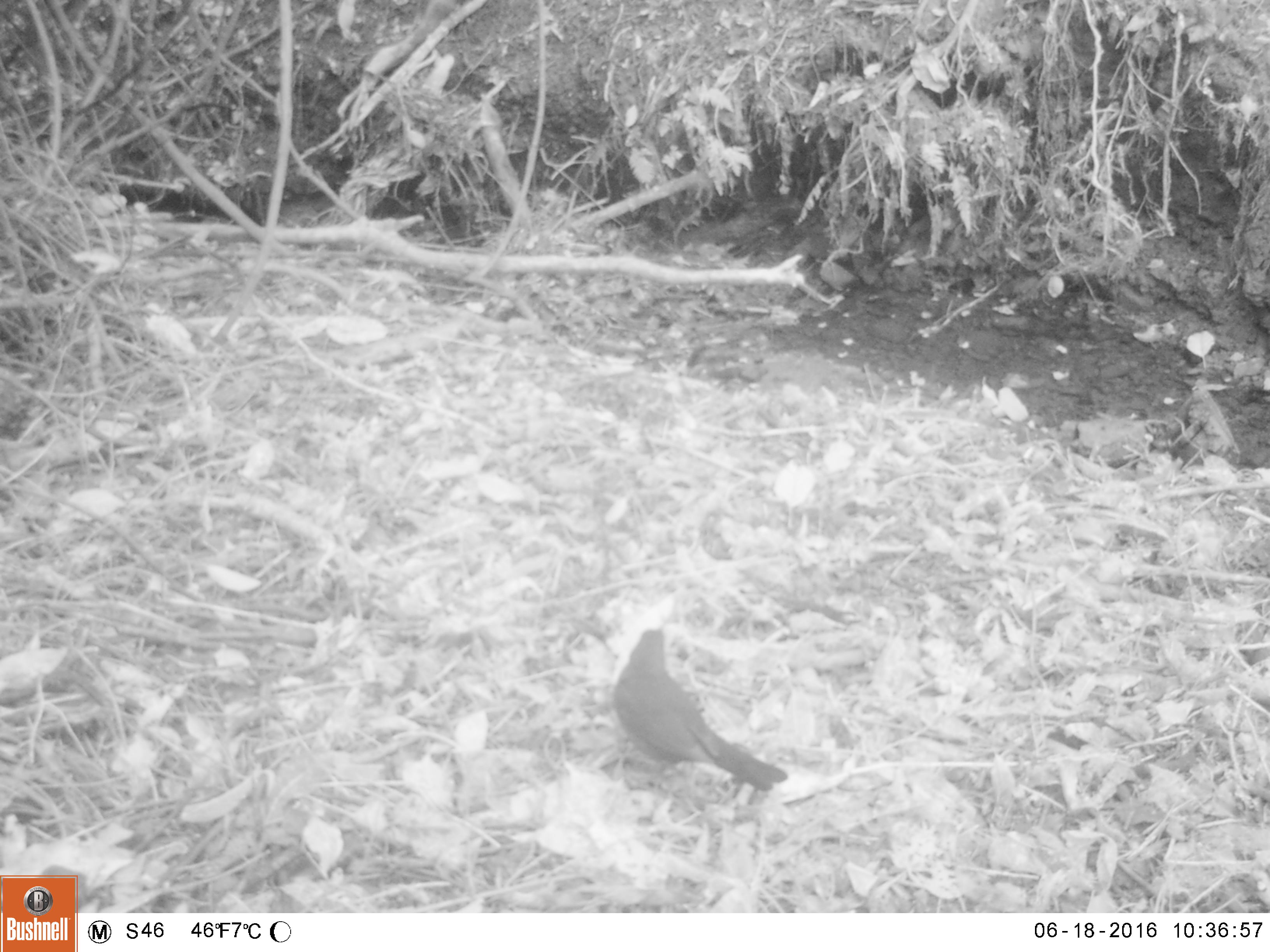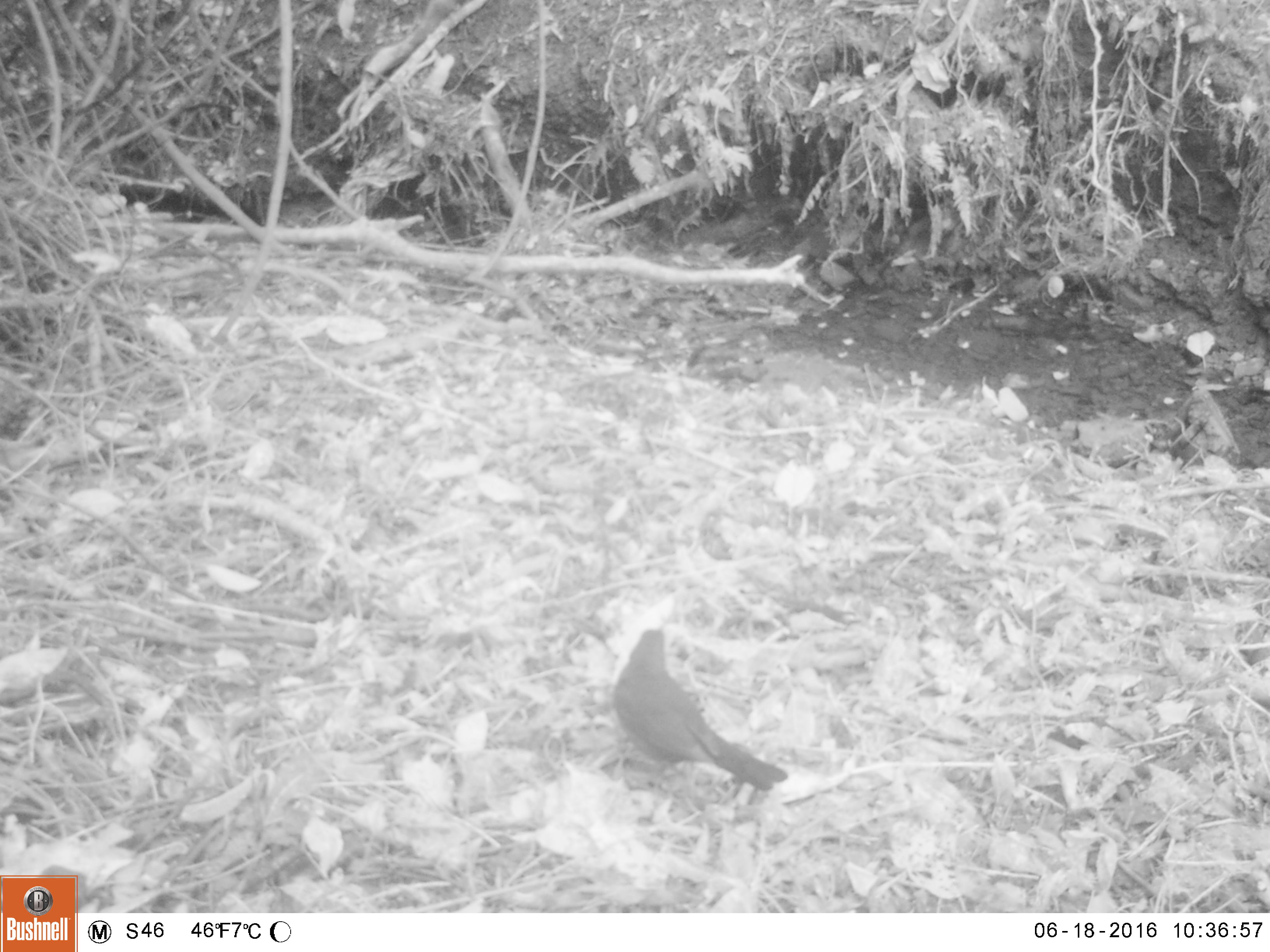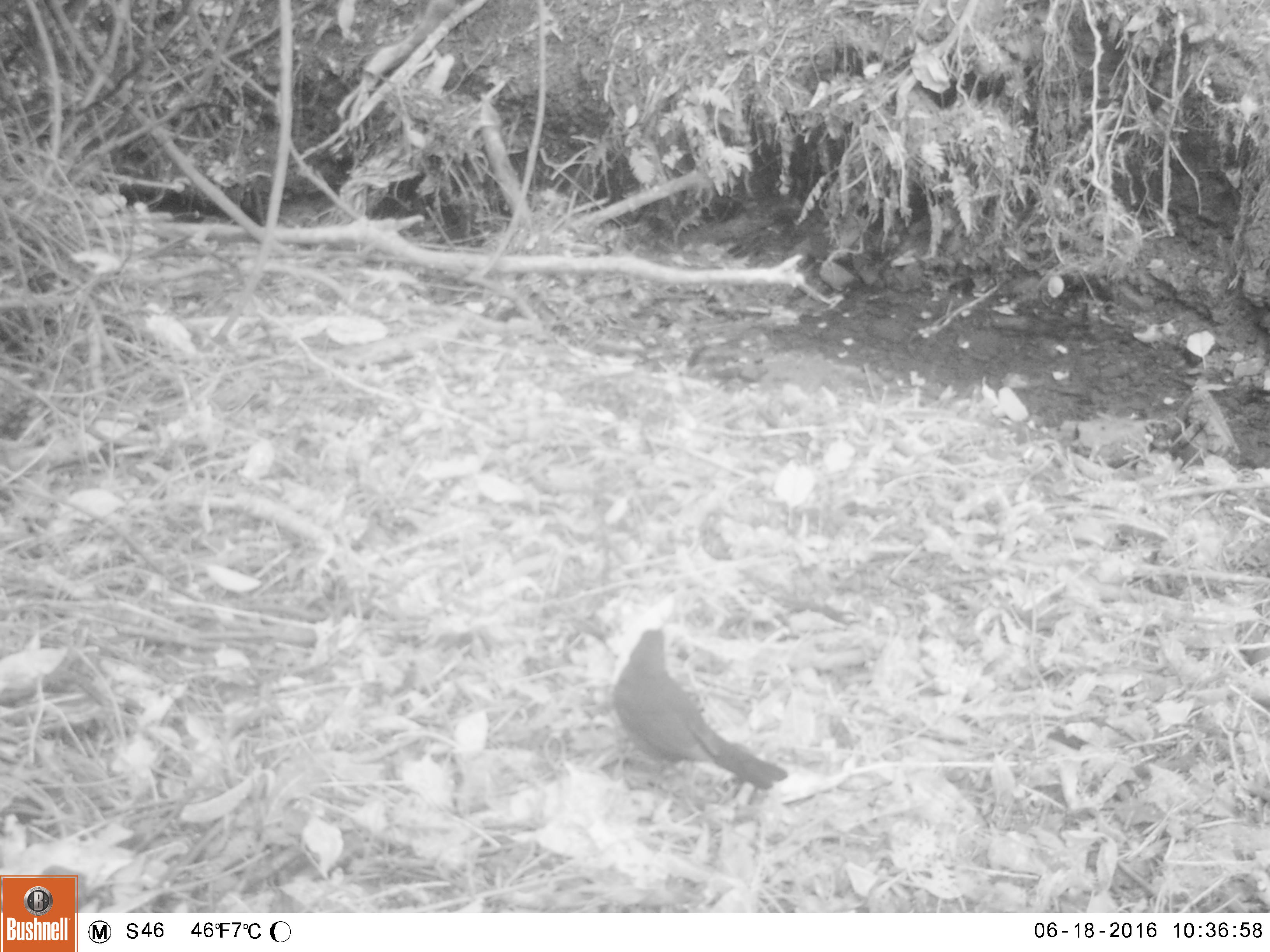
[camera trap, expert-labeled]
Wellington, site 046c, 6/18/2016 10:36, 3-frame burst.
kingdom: Animalia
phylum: Chordata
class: Aves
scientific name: Aves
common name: bird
Bird (Aves).